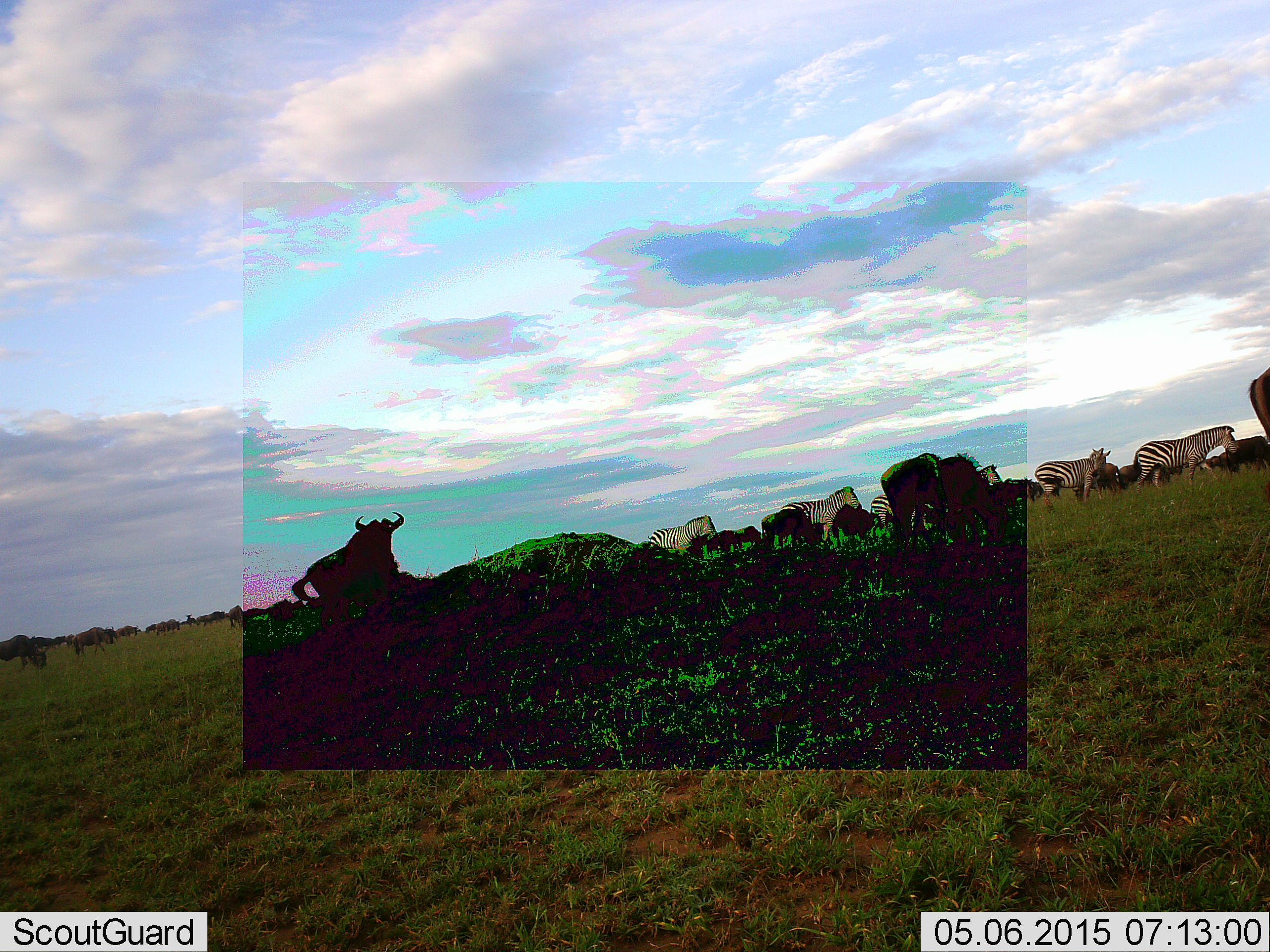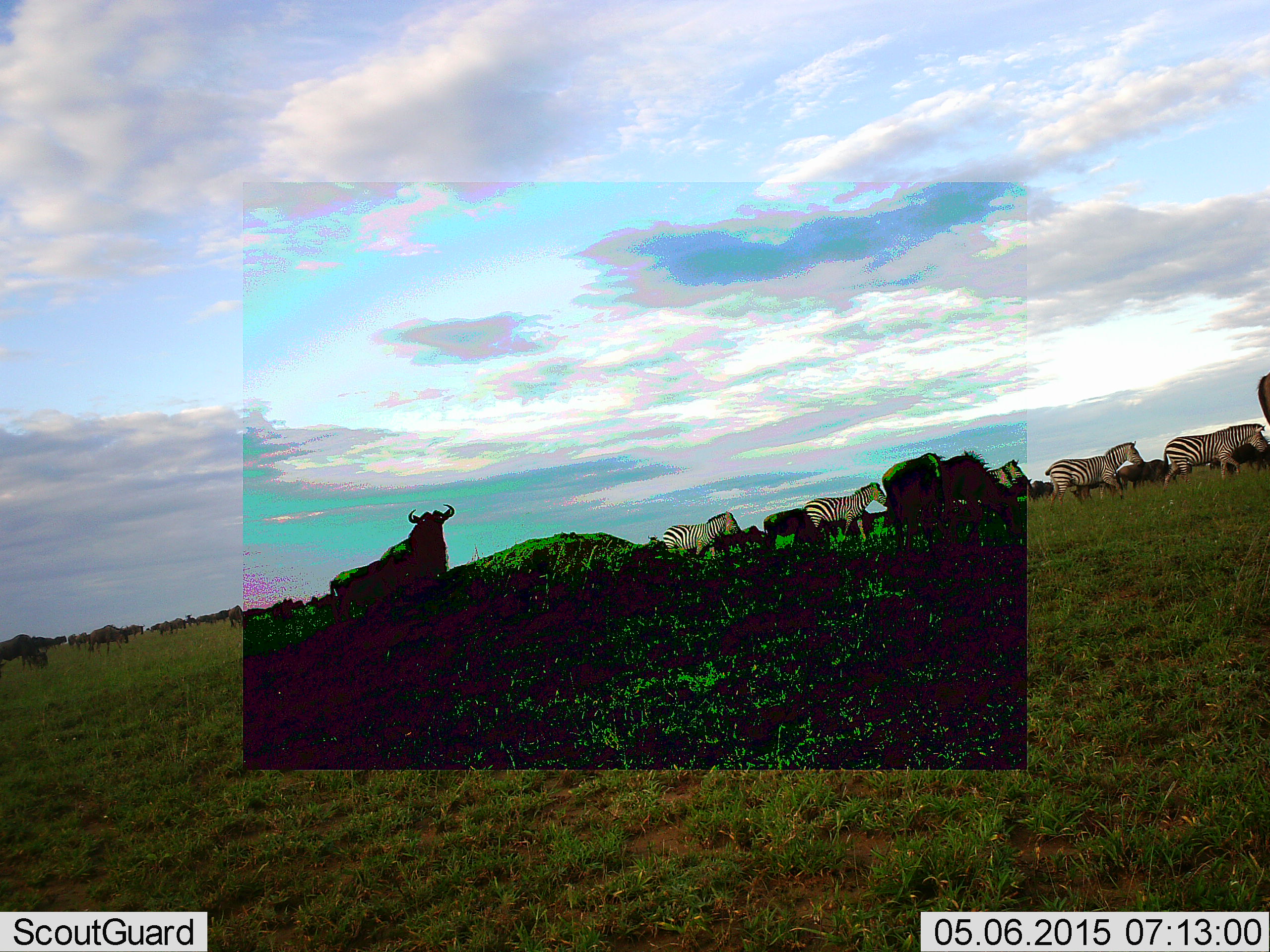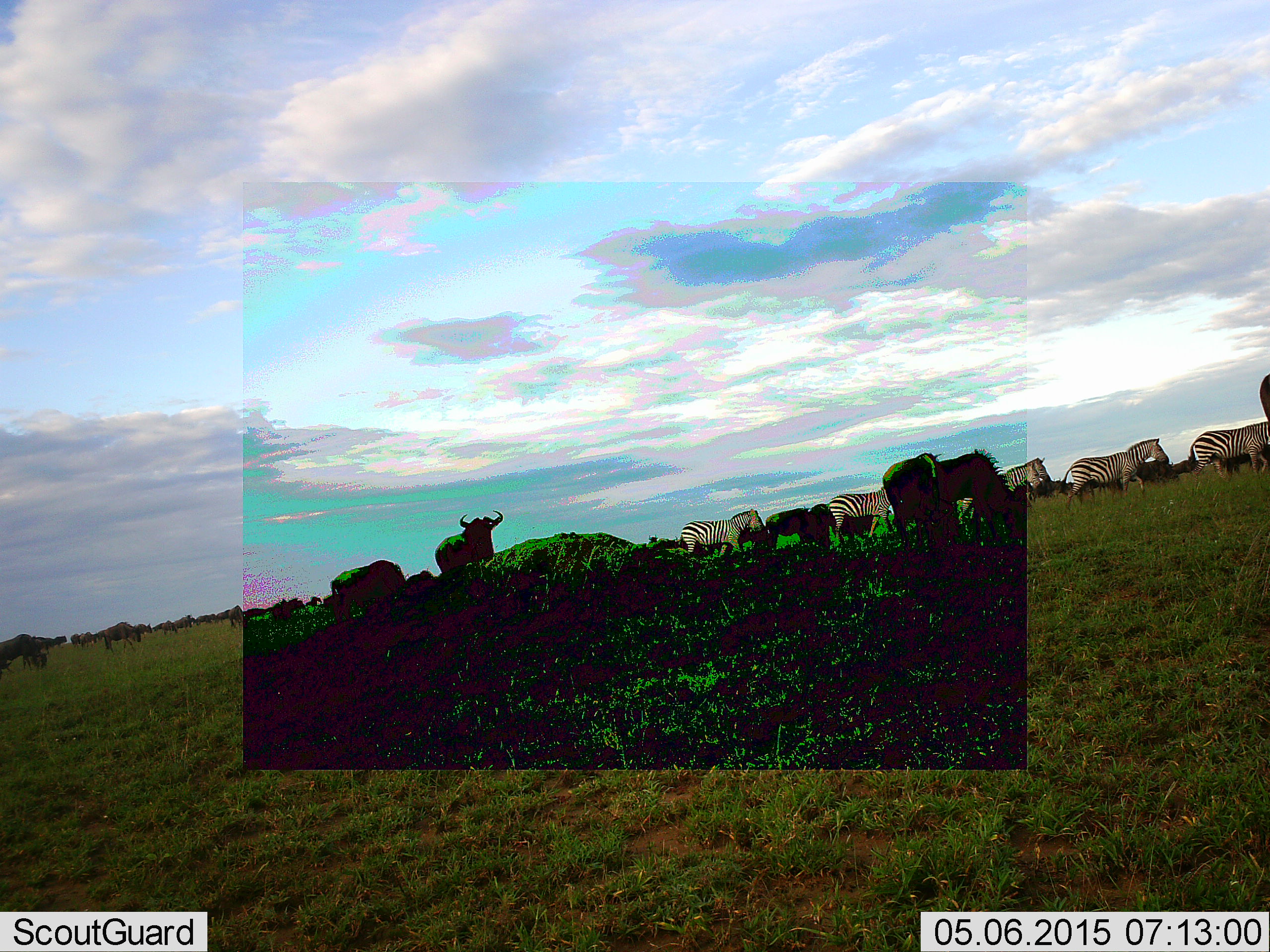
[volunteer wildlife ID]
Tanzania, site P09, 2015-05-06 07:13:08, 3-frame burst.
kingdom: Animalia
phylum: Chordata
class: Mammalia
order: Artiodactyla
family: Bovidae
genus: Connochaetes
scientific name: Connochaetes taurinus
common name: blue wildebeest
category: wildebeest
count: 11-50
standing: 45%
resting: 0%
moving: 82%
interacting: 0%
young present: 0%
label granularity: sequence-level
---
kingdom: Animalia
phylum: Chordata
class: Mammalia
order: Perissodactyla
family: Equidae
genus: Equus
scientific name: Equus quagga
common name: plains zebra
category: zebra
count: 8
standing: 10%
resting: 0%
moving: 100%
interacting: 0%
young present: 0%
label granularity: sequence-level